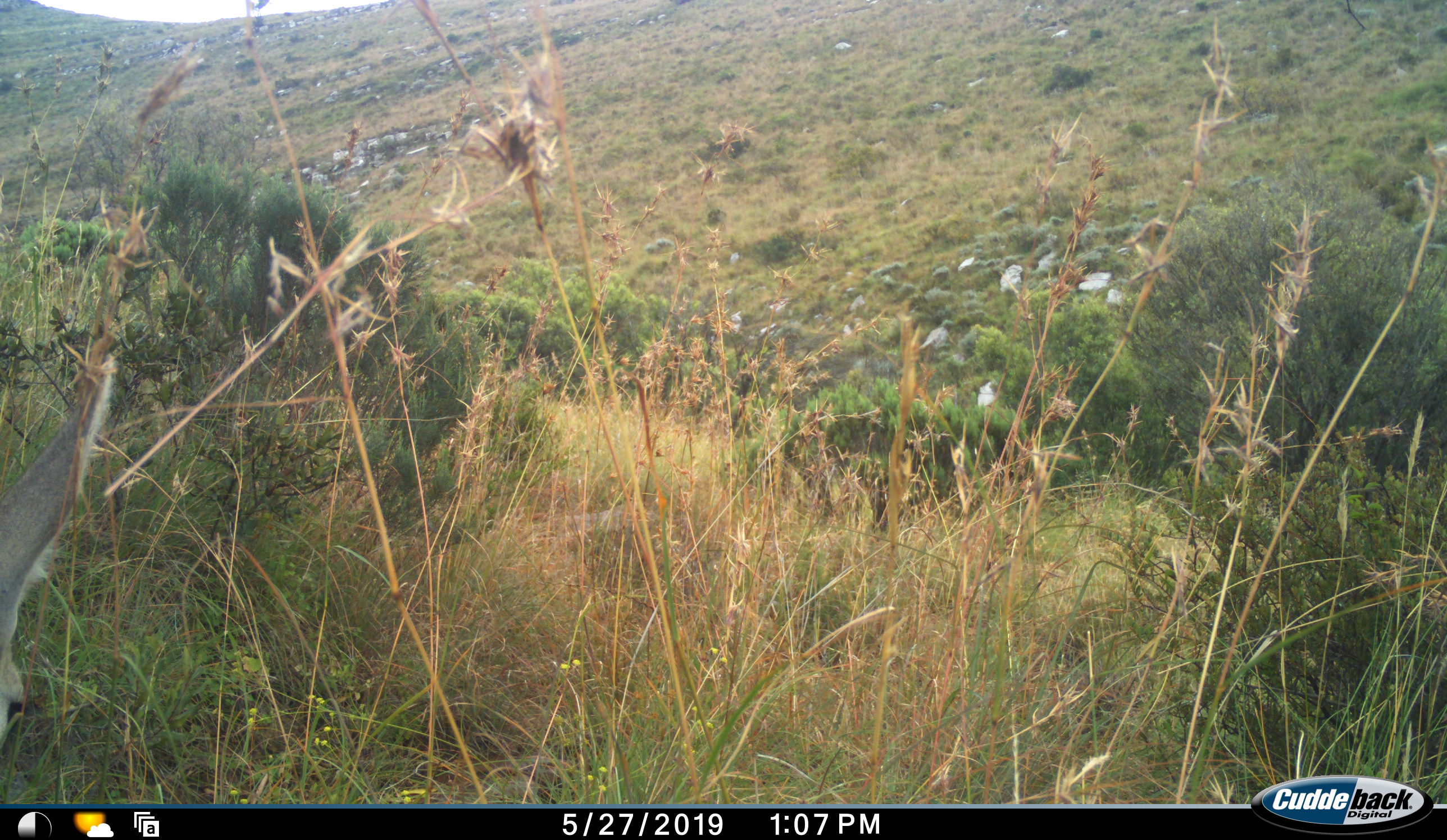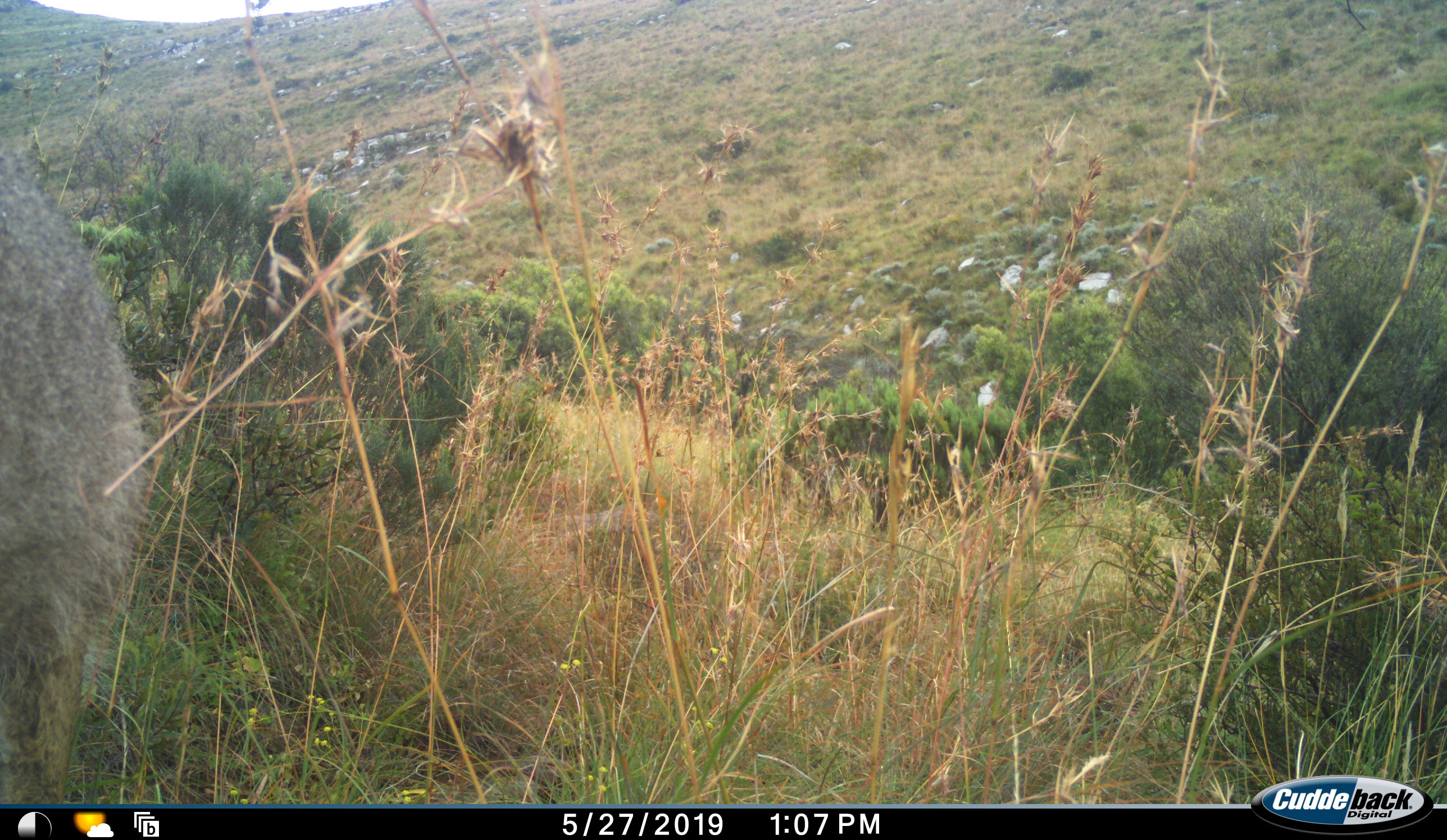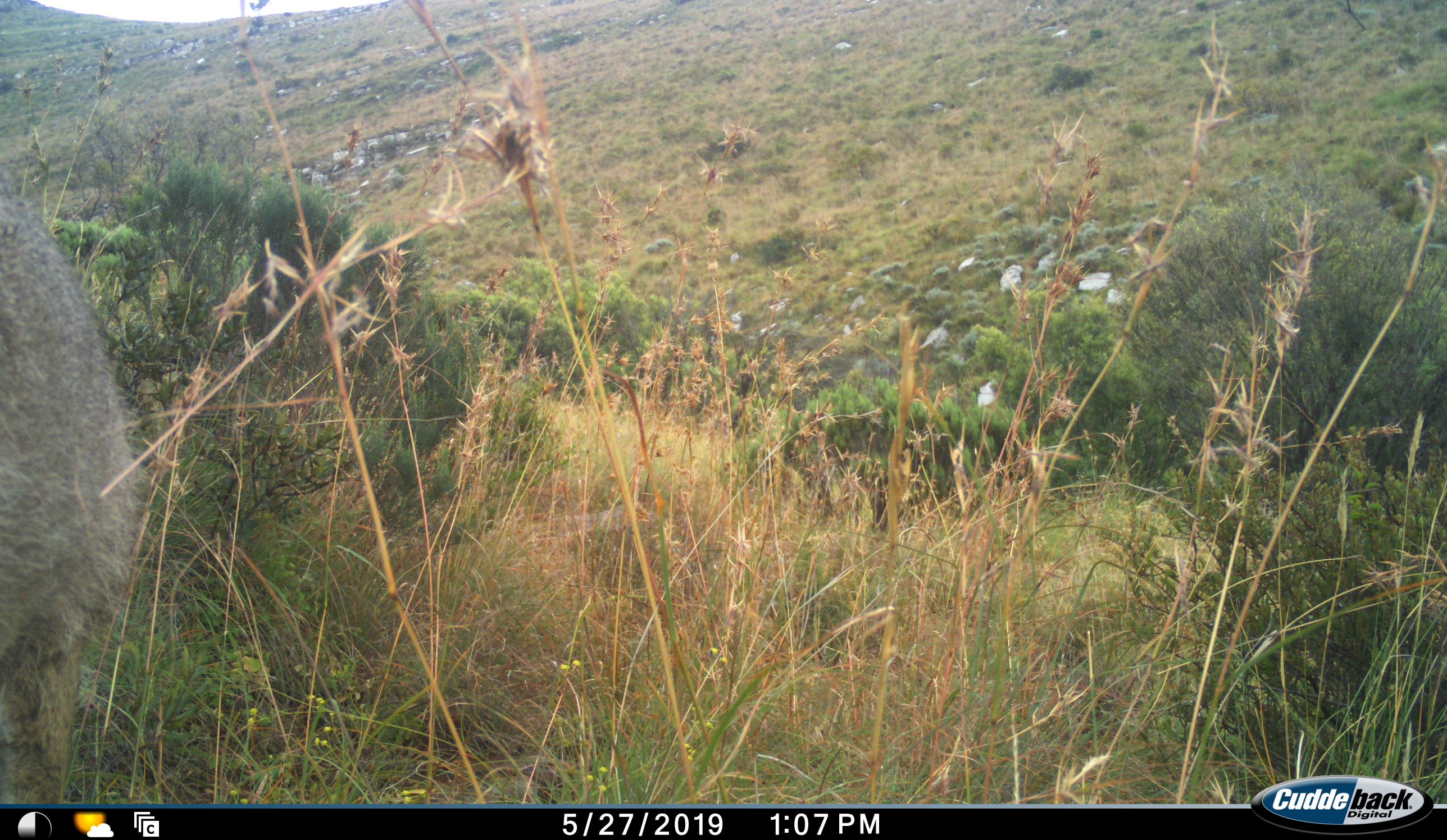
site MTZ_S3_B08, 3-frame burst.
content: unidentified animal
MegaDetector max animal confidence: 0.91